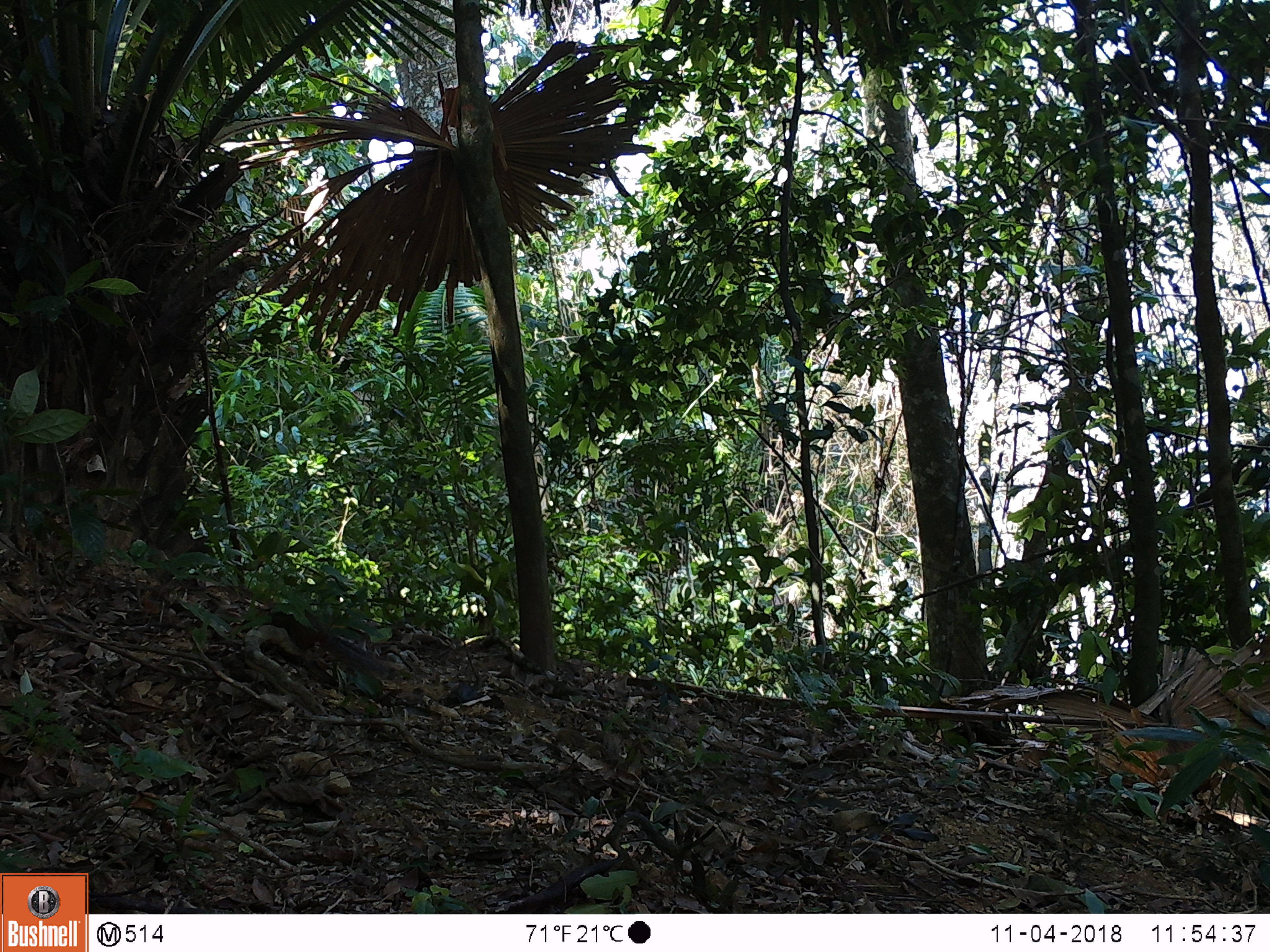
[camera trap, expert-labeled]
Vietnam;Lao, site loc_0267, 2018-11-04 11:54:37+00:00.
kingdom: Animalia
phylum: Chordata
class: Mammalia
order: Rodentia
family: Sciuridae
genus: Dremomys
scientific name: Dremomys rufigenis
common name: red-cheeked squirrel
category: red cheeked squirrel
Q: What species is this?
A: Red cheeked squirrel (red-cheeked squirrel) (Dremomys rufigenis).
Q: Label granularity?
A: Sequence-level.